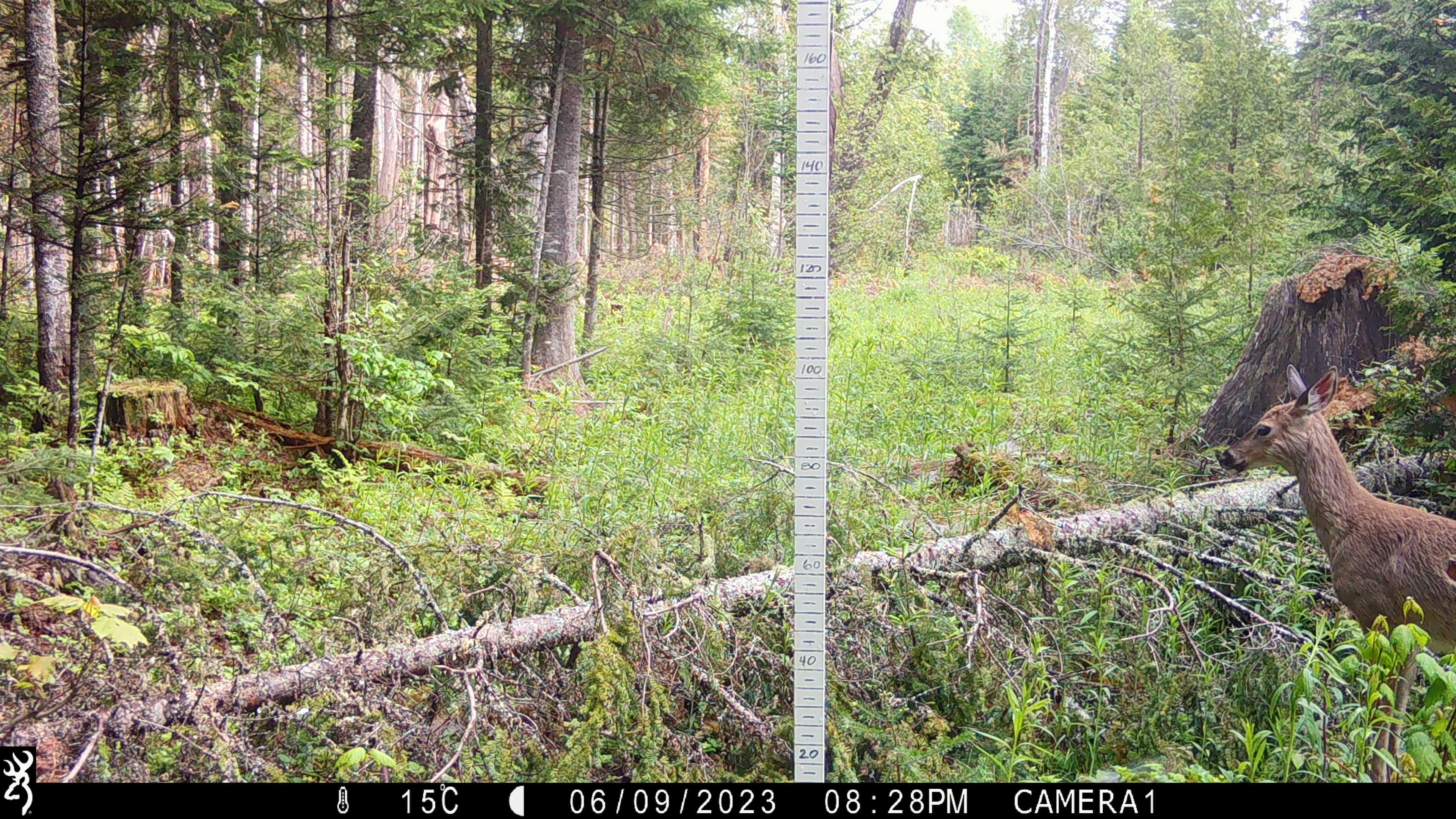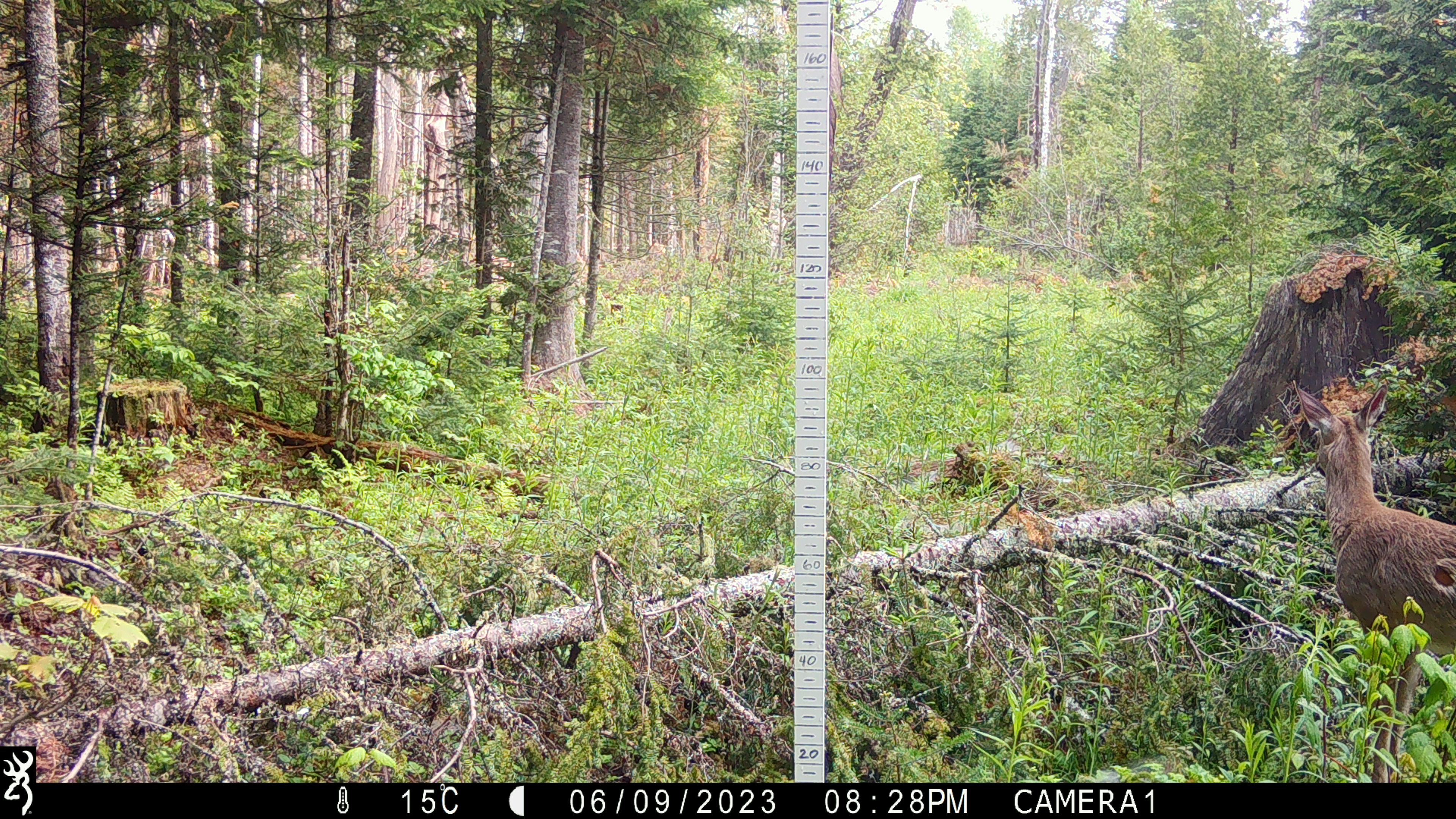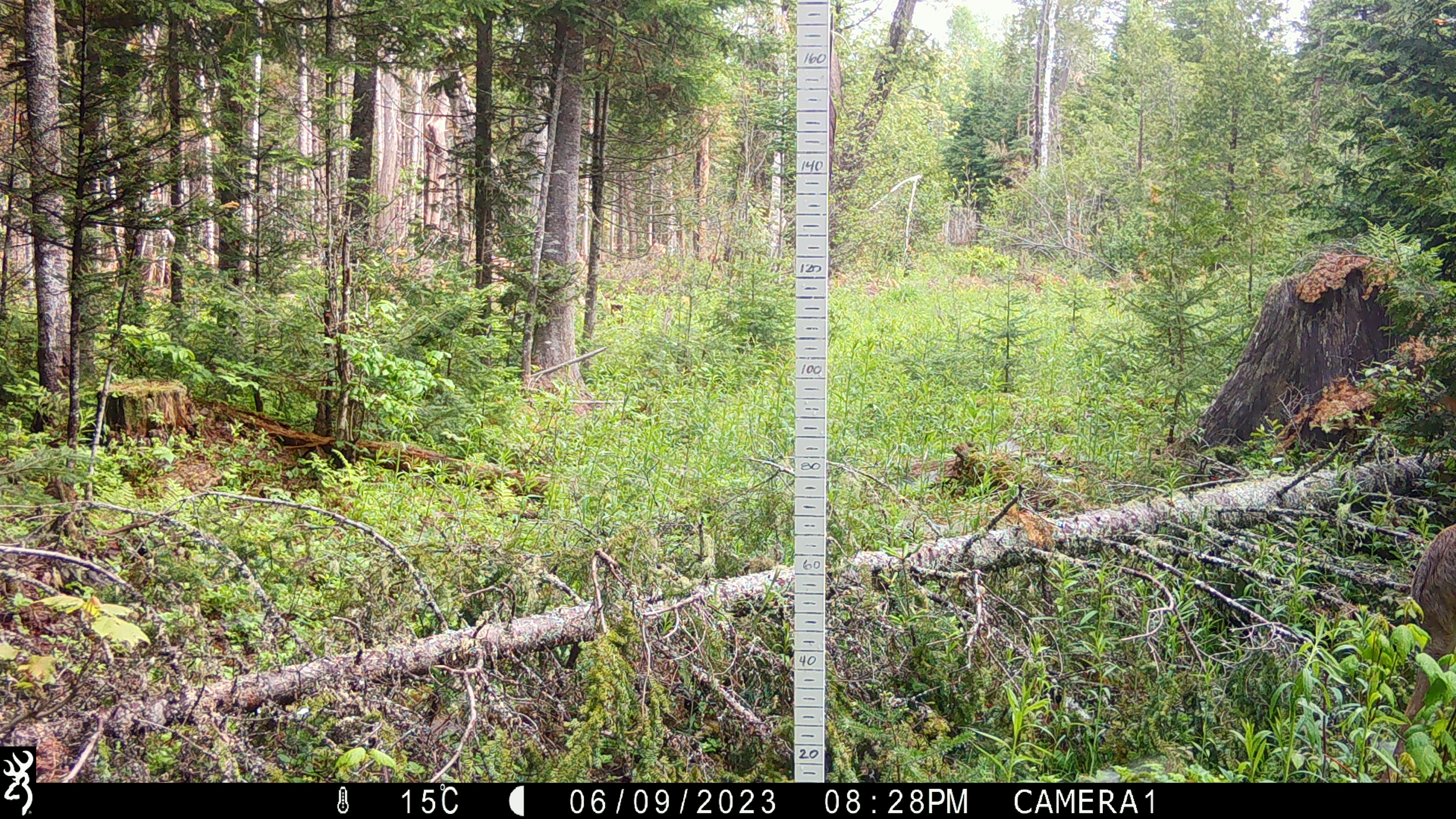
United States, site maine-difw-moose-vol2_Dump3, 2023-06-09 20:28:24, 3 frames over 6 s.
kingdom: Animalia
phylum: Chordata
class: Mammalia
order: Artiodactyla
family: Cervidae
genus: Odocoileus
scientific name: Odocoileus virginianus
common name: white-tailed deer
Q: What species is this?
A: White-tailed deer (Odocoileus virginianus).